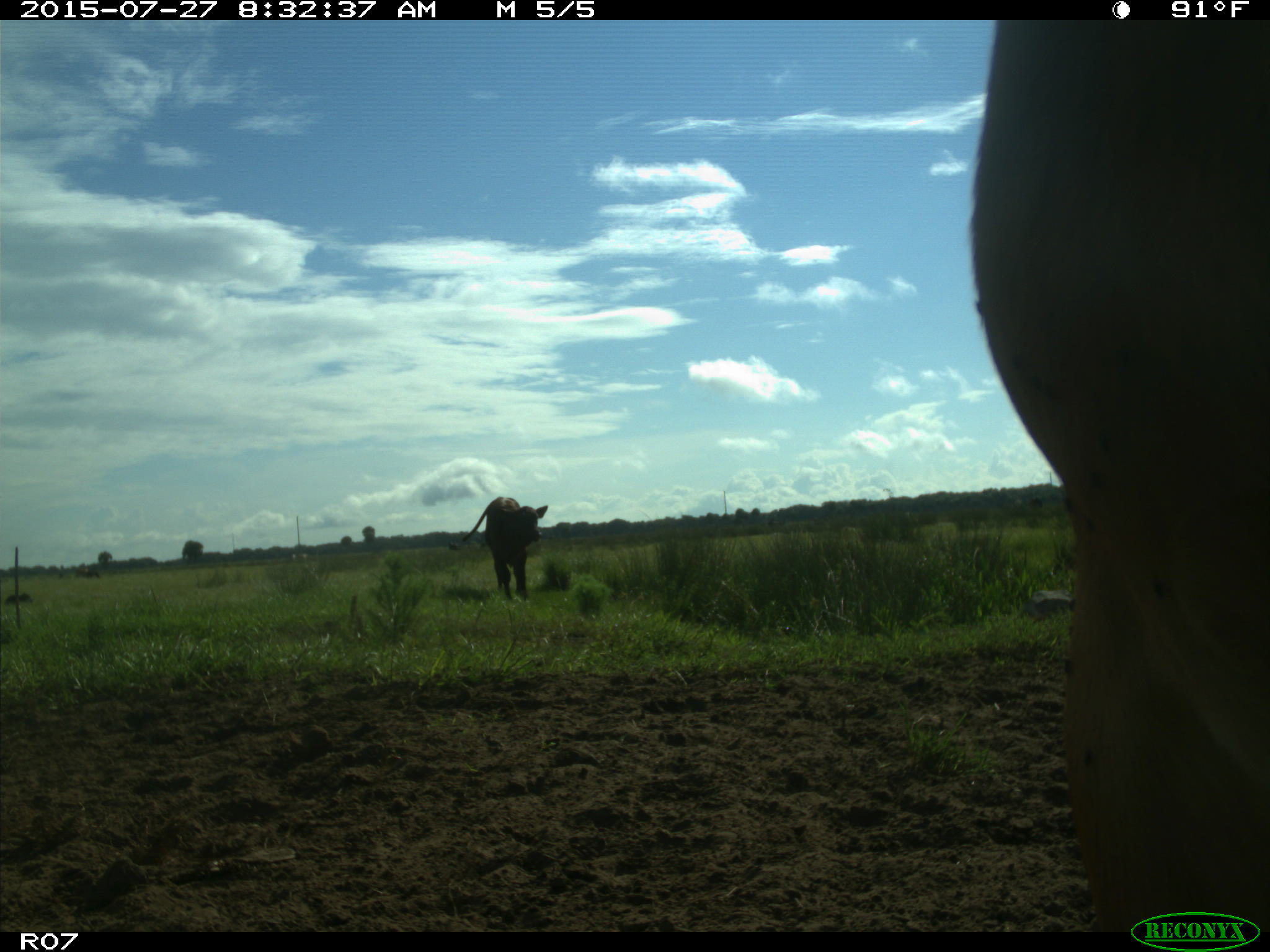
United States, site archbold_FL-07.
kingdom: Animalia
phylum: Chordata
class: Mammalia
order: Artiodactyla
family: Bovidae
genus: Bos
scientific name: Bos taurus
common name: domestic cow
Bos taurus (domestic cow).